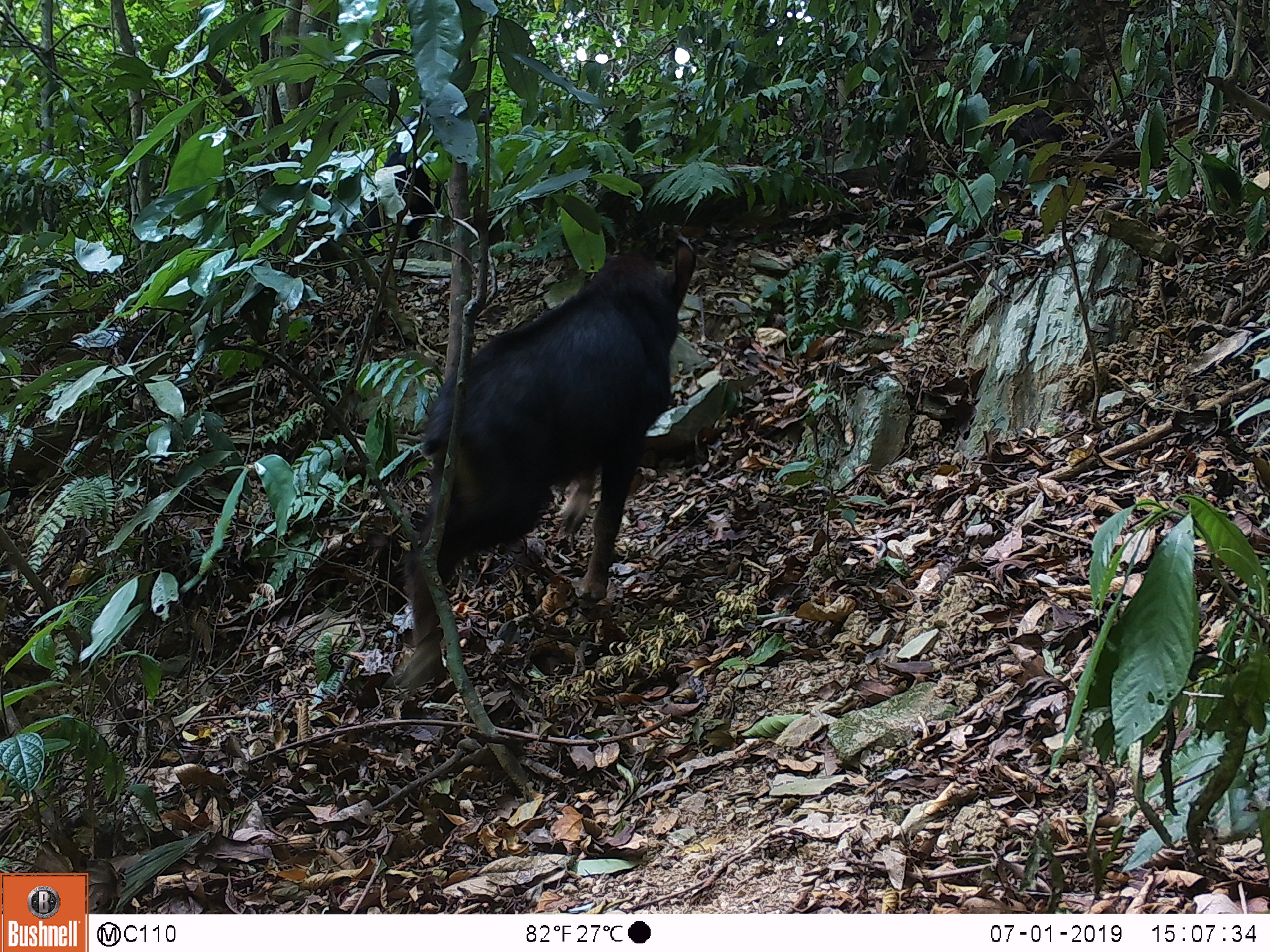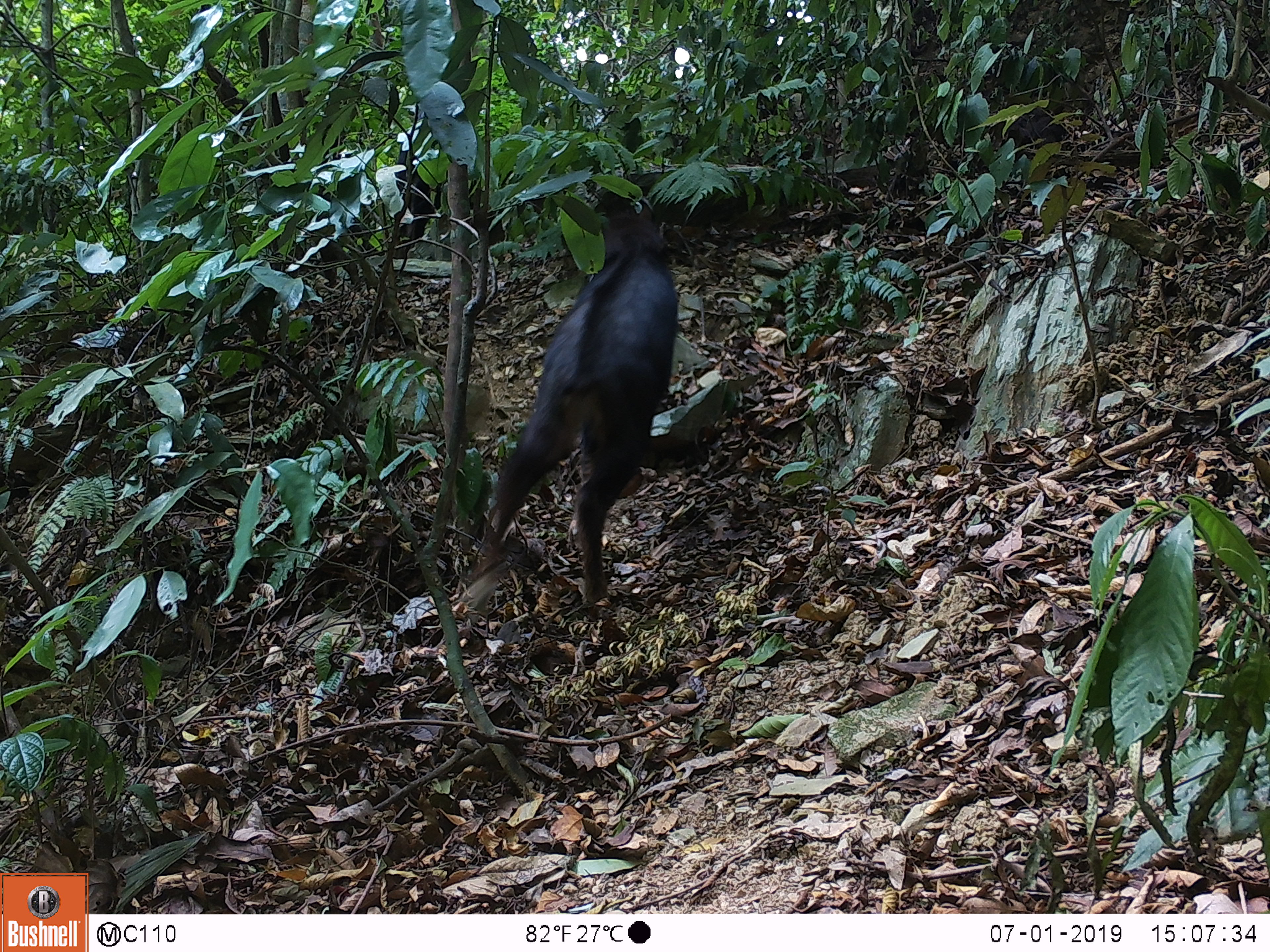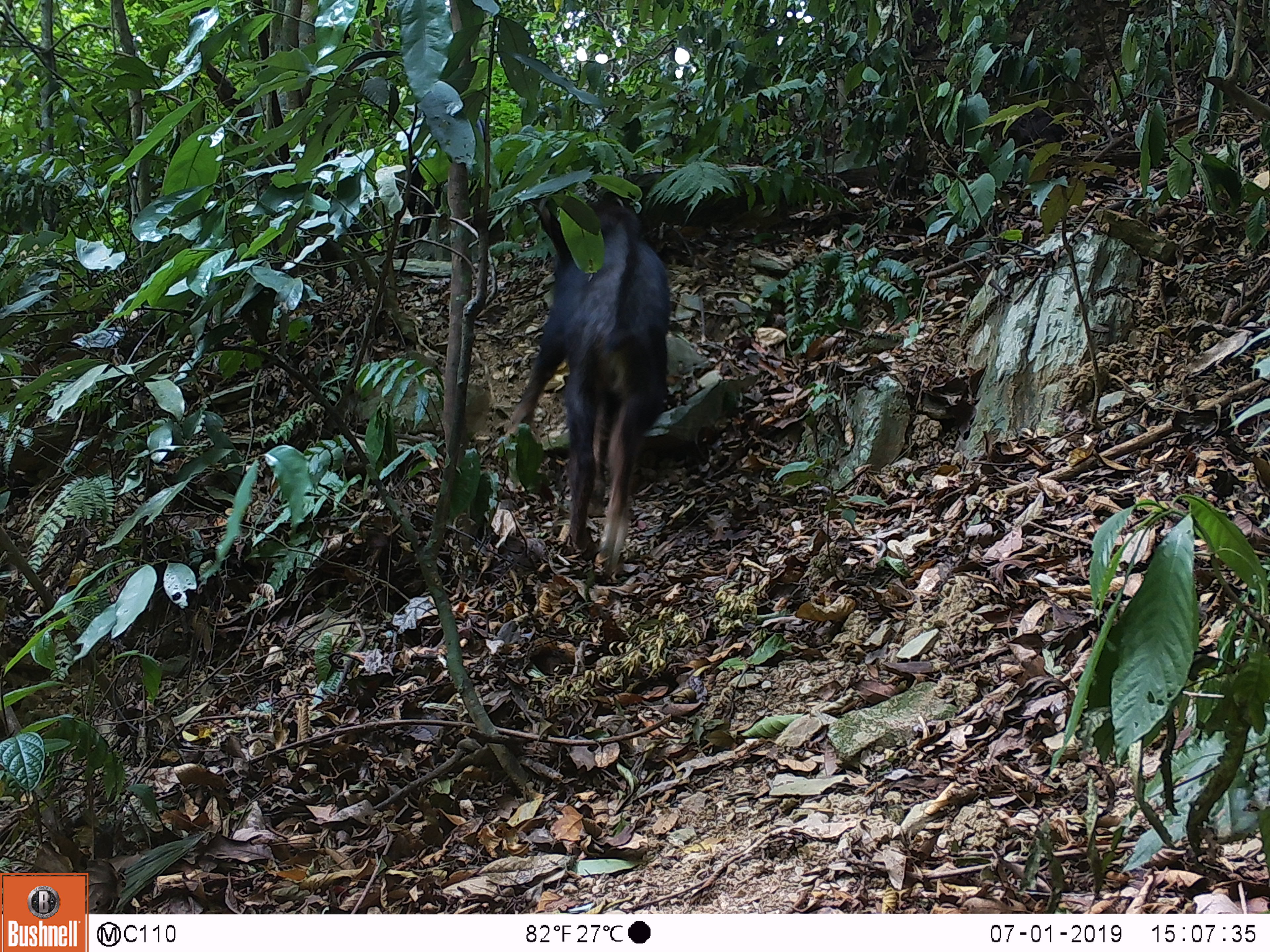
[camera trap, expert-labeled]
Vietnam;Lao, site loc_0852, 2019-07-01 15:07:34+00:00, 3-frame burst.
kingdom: Animalia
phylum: Chordata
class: Mammalia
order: Artiodactyla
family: Bovidae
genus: Capricornis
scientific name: Capricornis sumatraensis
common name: chinese serow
Chinese serow (Capricornis sumatraensis). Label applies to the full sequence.